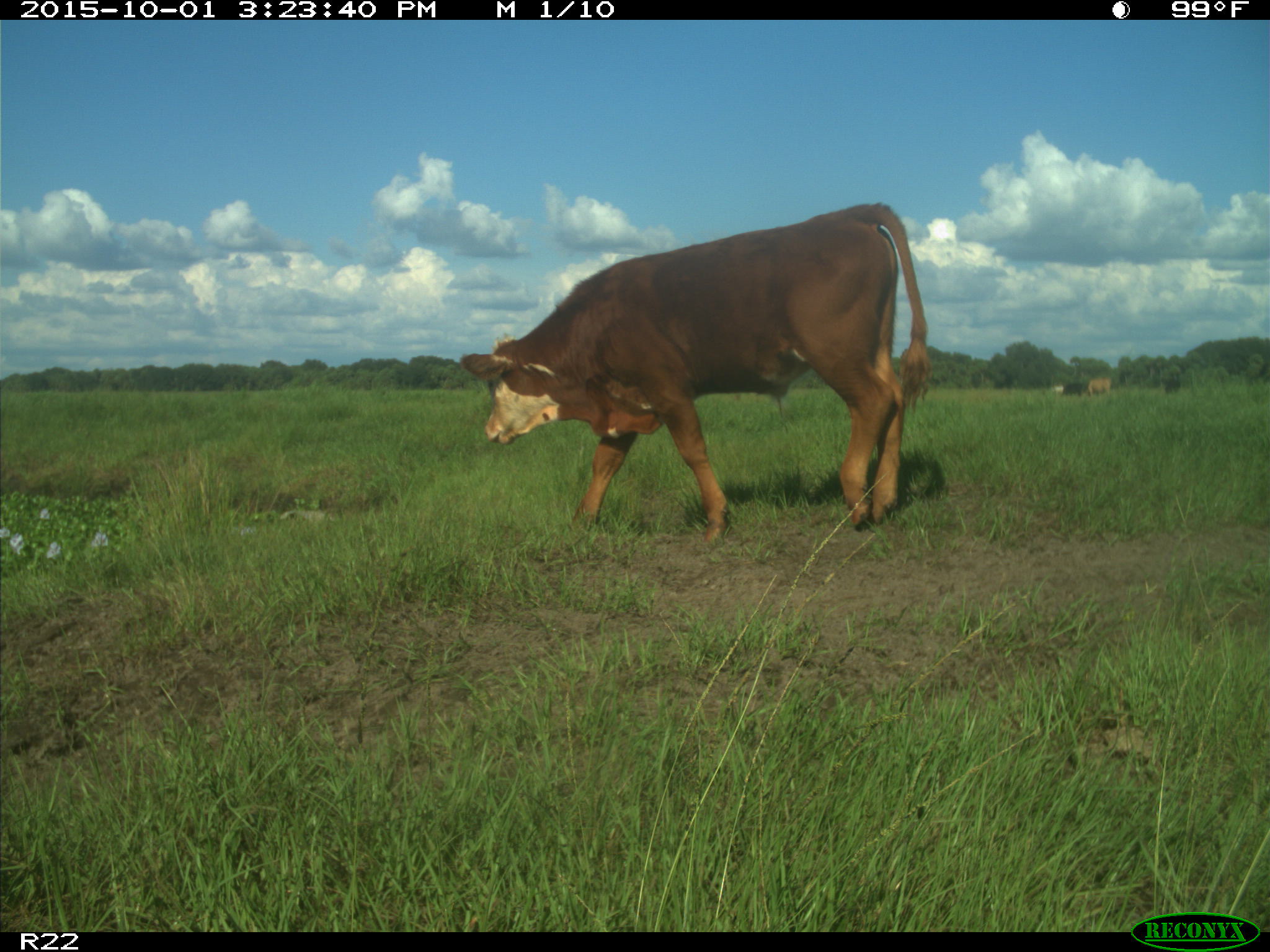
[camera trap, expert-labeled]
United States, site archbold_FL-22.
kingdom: Animalia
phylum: Chordata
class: Mammalia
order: Artiodactyla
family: Bovidae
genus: Bos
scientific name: Bos taurus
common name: domestic cow